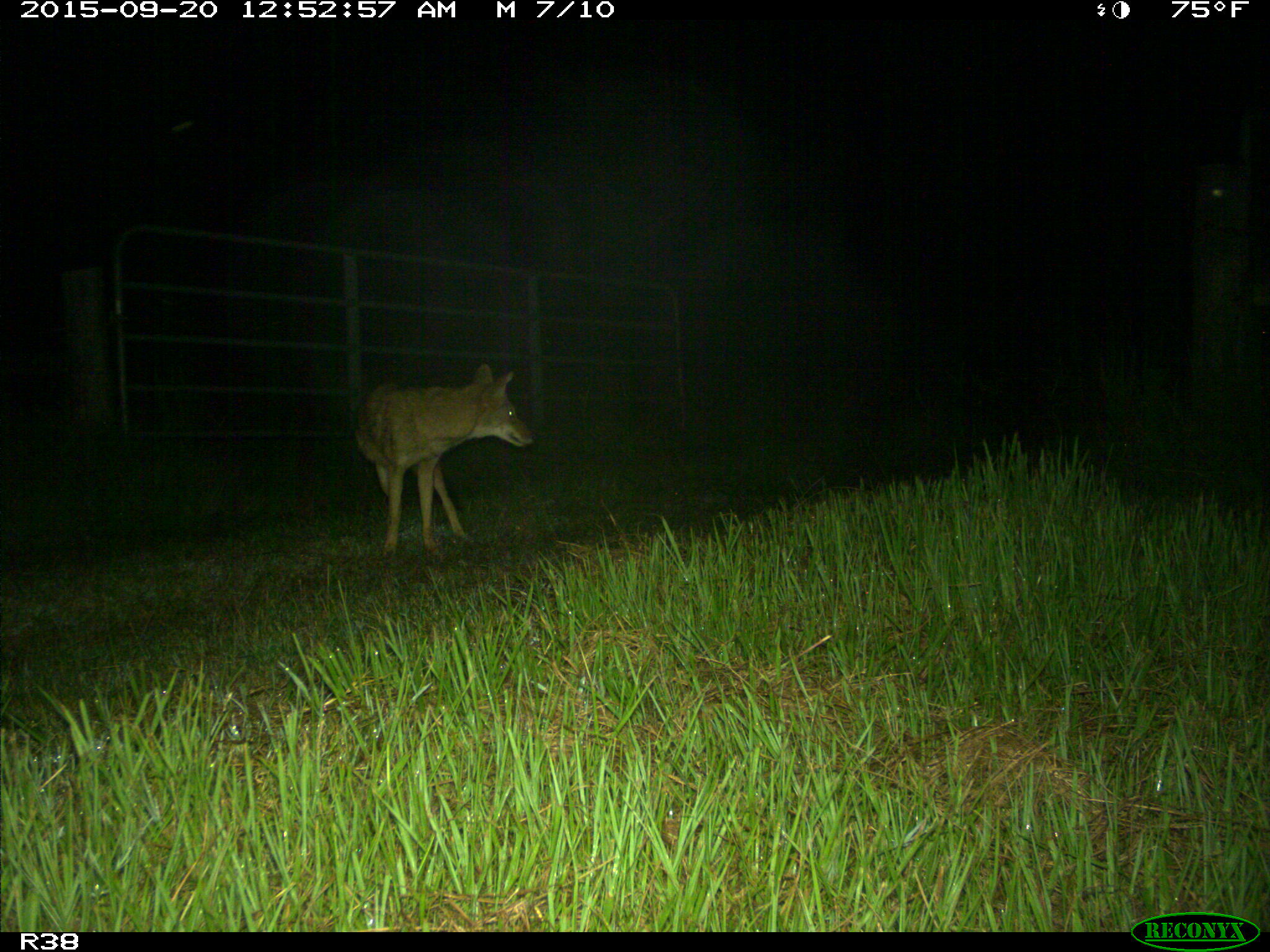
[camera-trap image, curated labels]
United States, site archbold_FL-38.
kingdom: Animalia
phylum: Chordata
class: Mammalia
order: Carnivora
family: Canidae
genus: Canis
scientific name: Canis latrans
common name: coyote